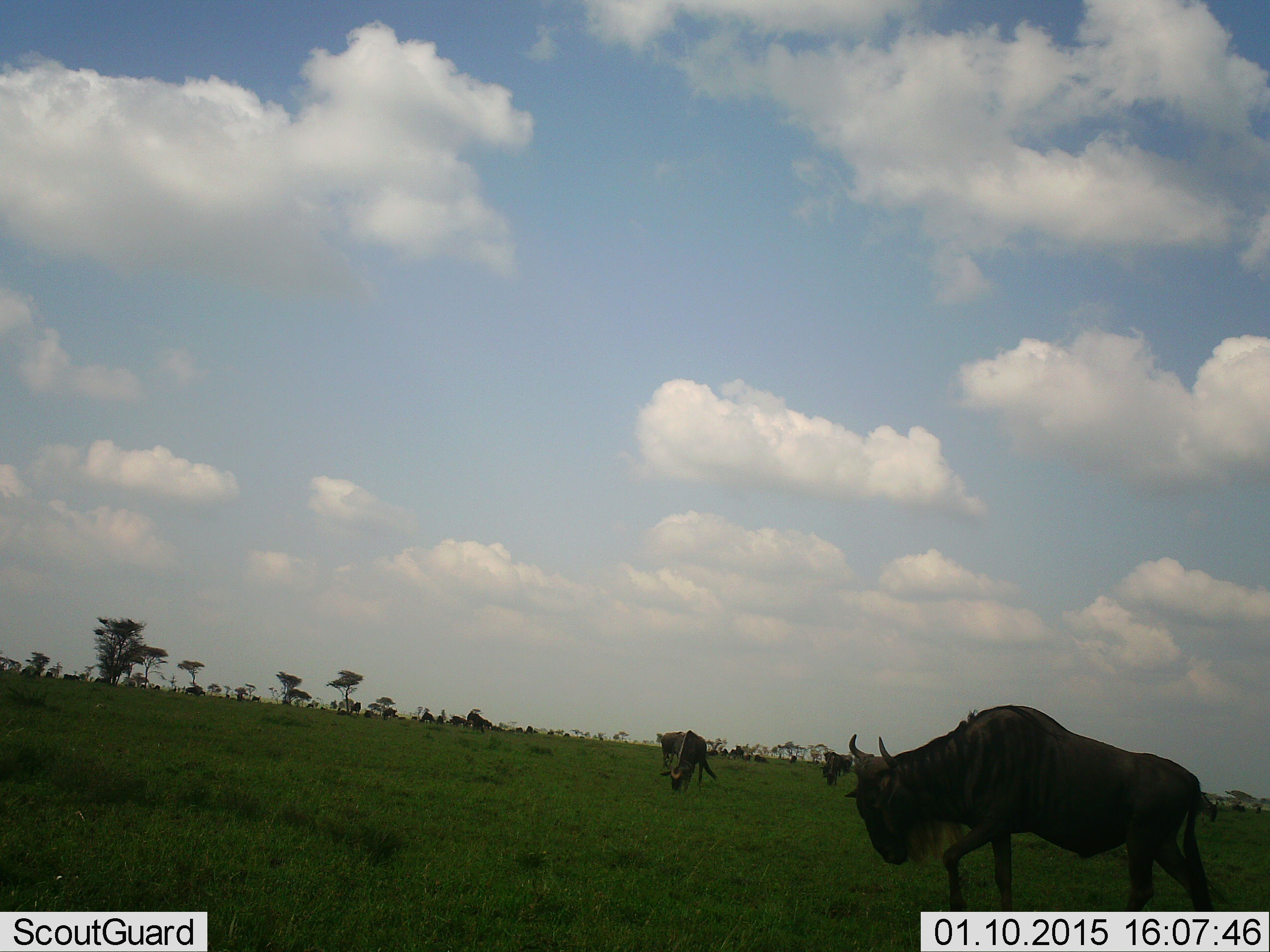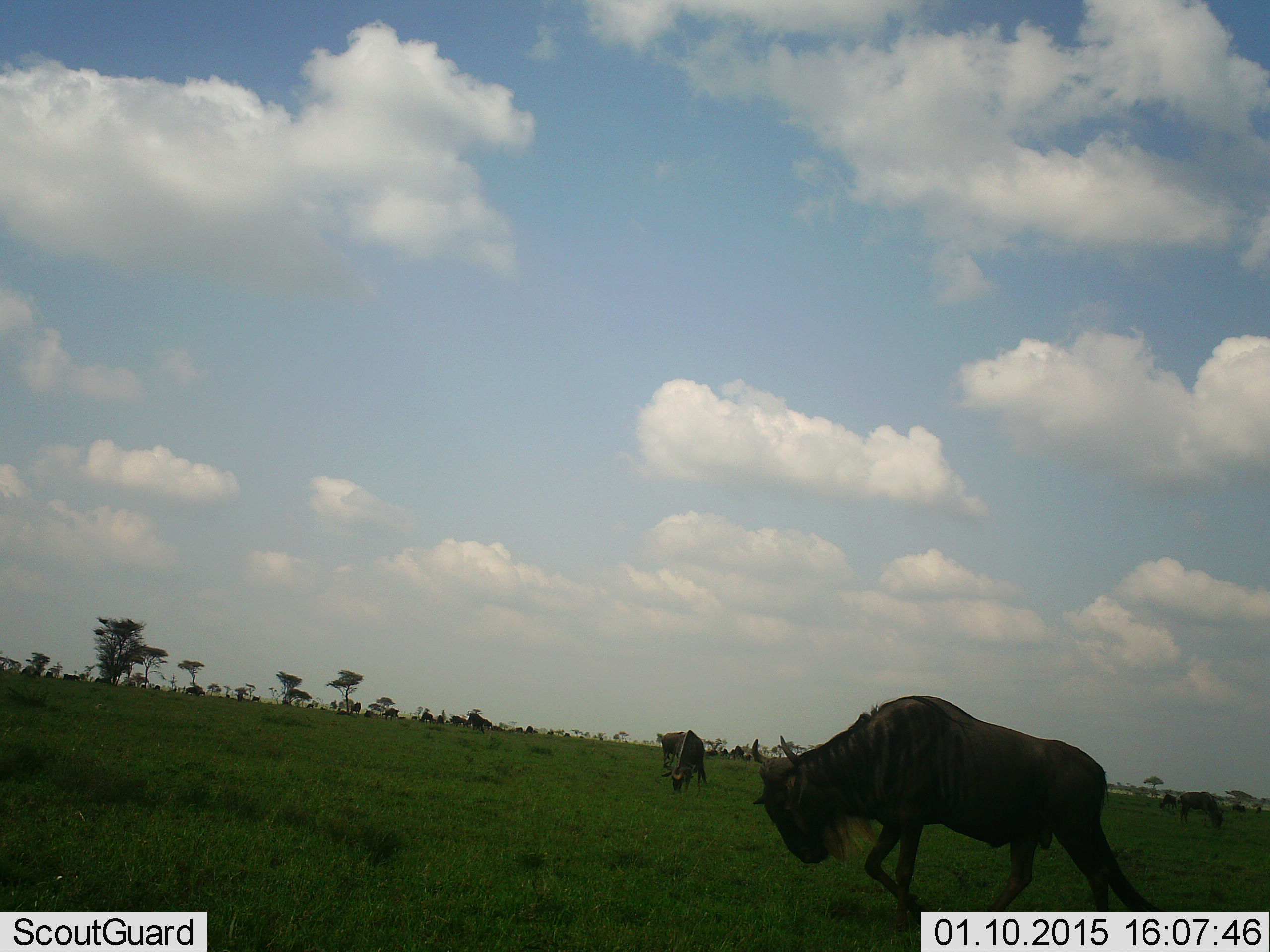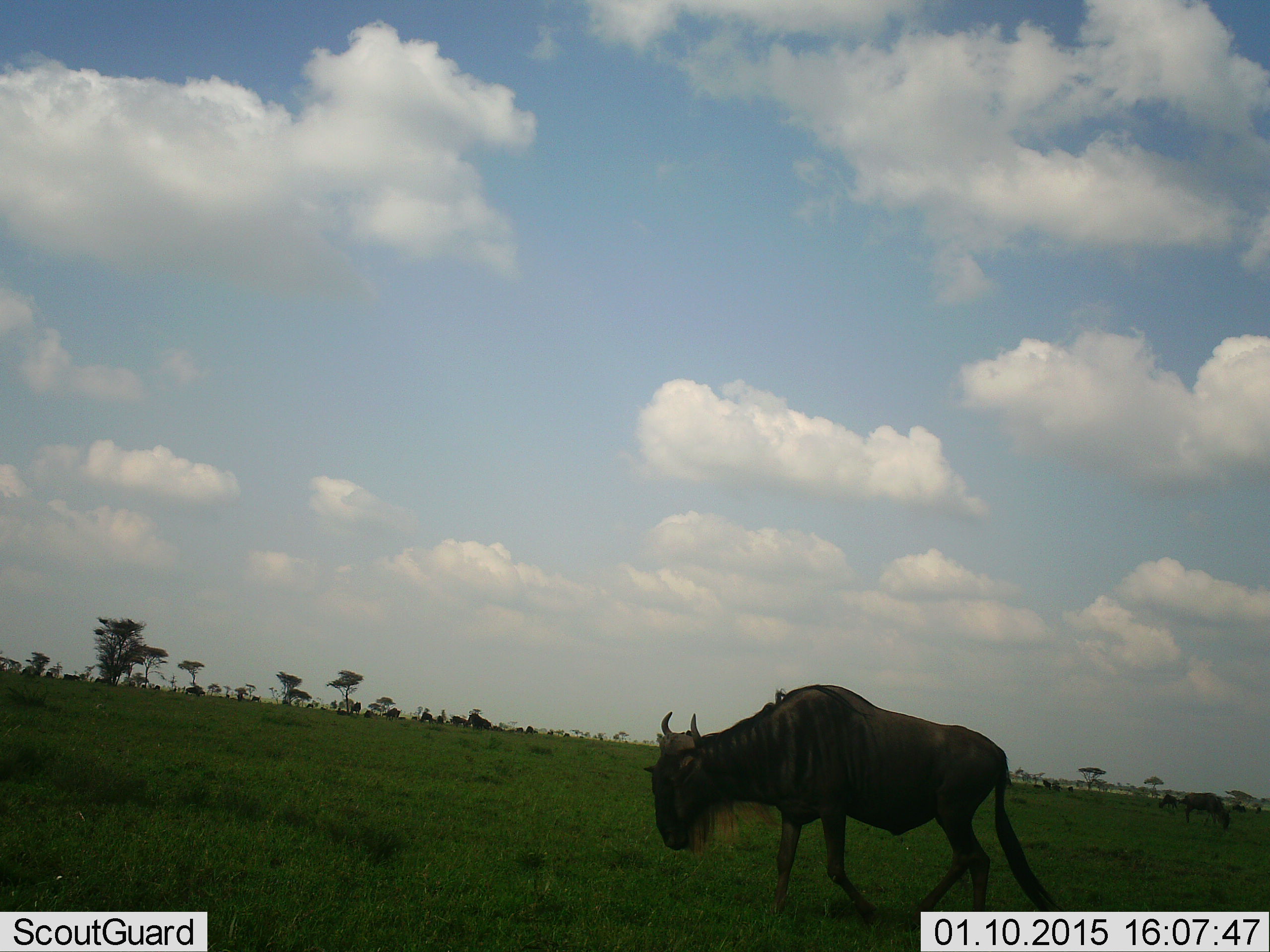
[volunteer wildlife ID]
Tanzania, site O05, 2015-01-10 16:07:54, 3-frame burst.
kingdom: Animalia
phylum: Chordata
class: Mammalia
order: Artiodactyla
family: Bovidae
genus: Connochaetes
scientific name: Connochaetes taurinus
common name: blue wildebeest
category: wildebeest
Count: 4.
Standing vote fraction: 30%.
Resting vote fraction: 10%.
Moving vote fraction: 90%.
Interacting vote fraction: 0%.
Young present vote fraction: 0%.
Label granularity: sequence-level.